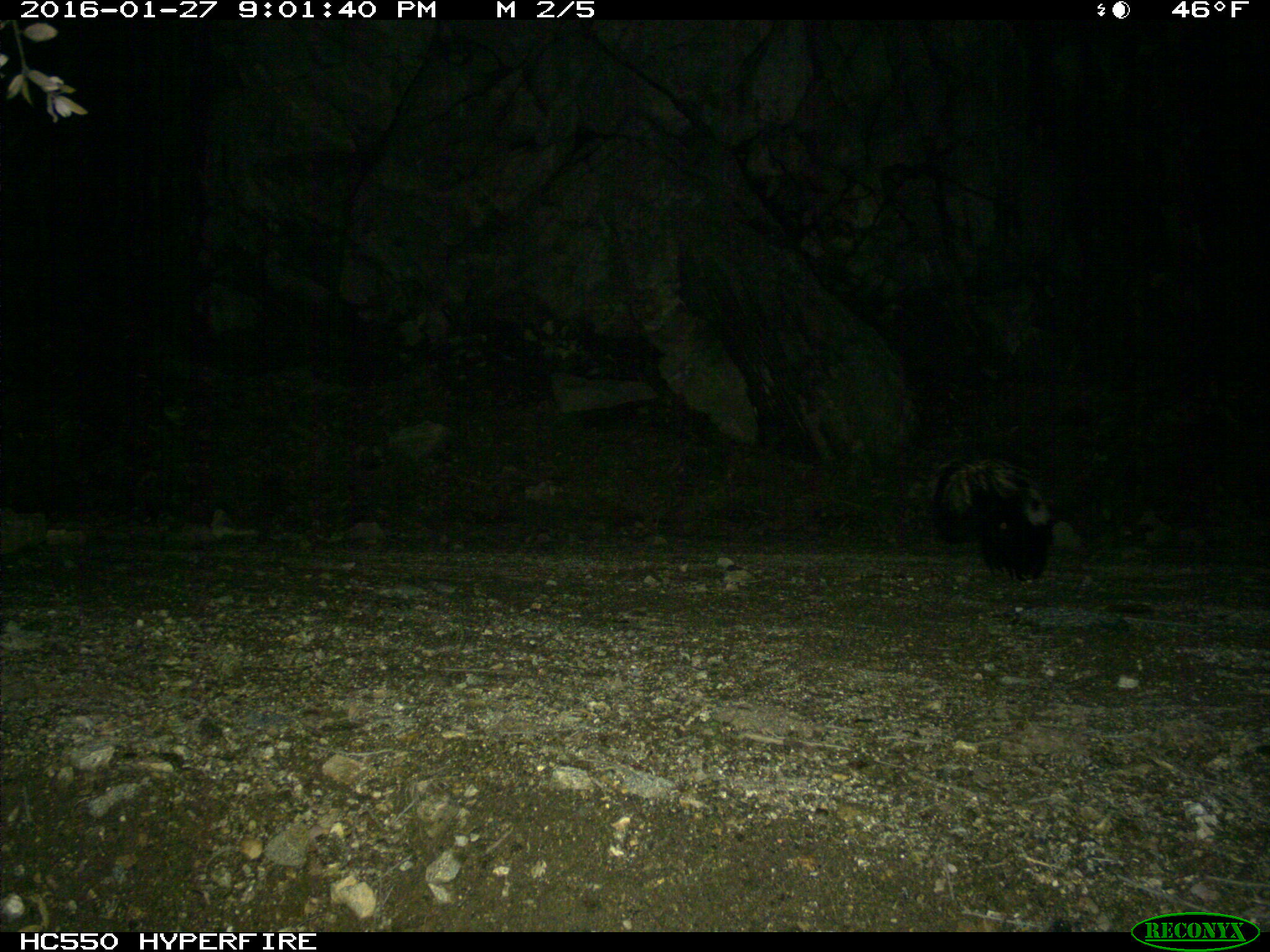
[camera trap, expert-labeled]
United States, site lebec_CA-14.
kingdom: Animalia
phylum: Chordata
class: Mammalia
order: Carnivora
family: Mephitidae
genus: Mephitis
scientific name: Mephitis mephitis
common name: striped skunk